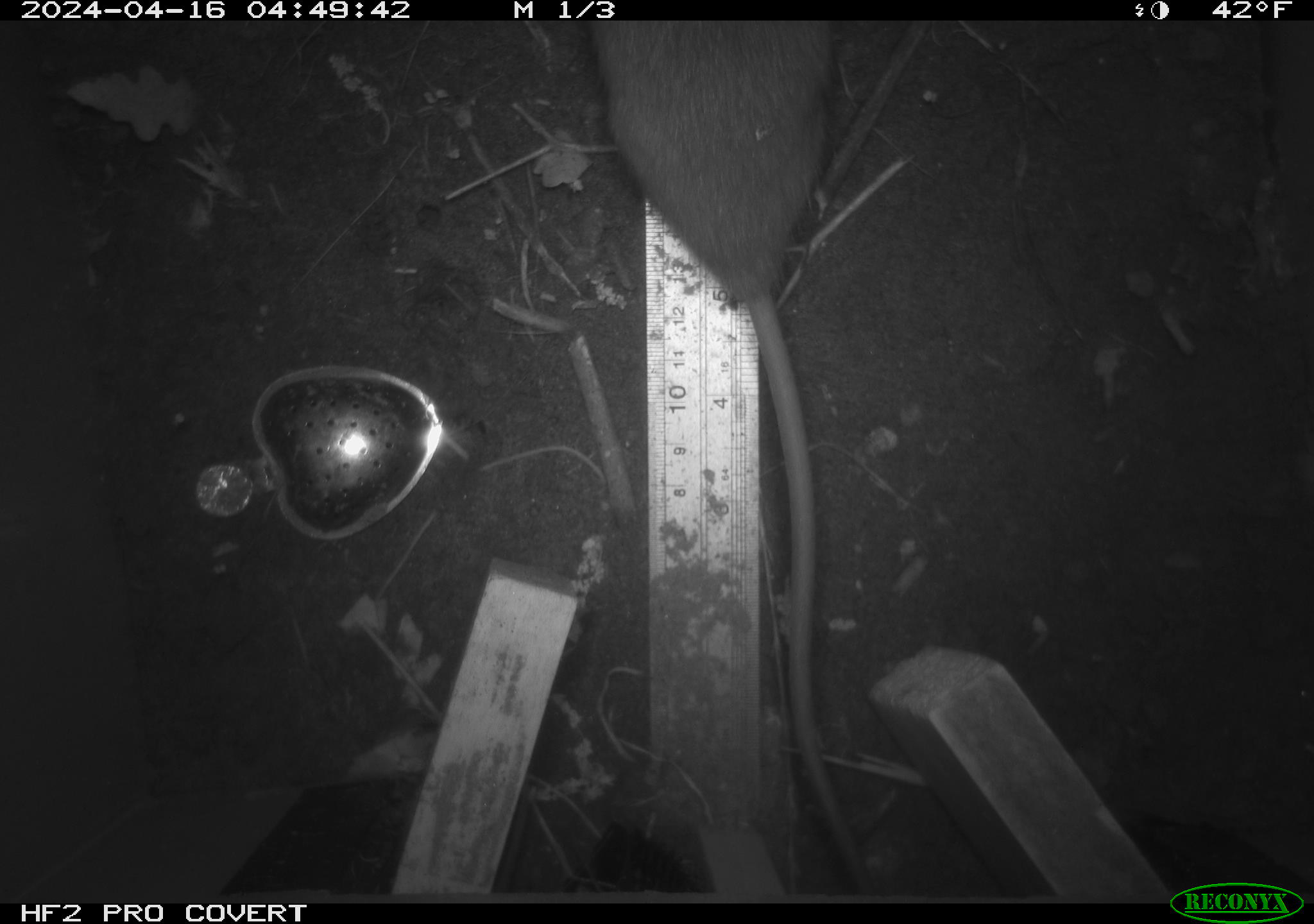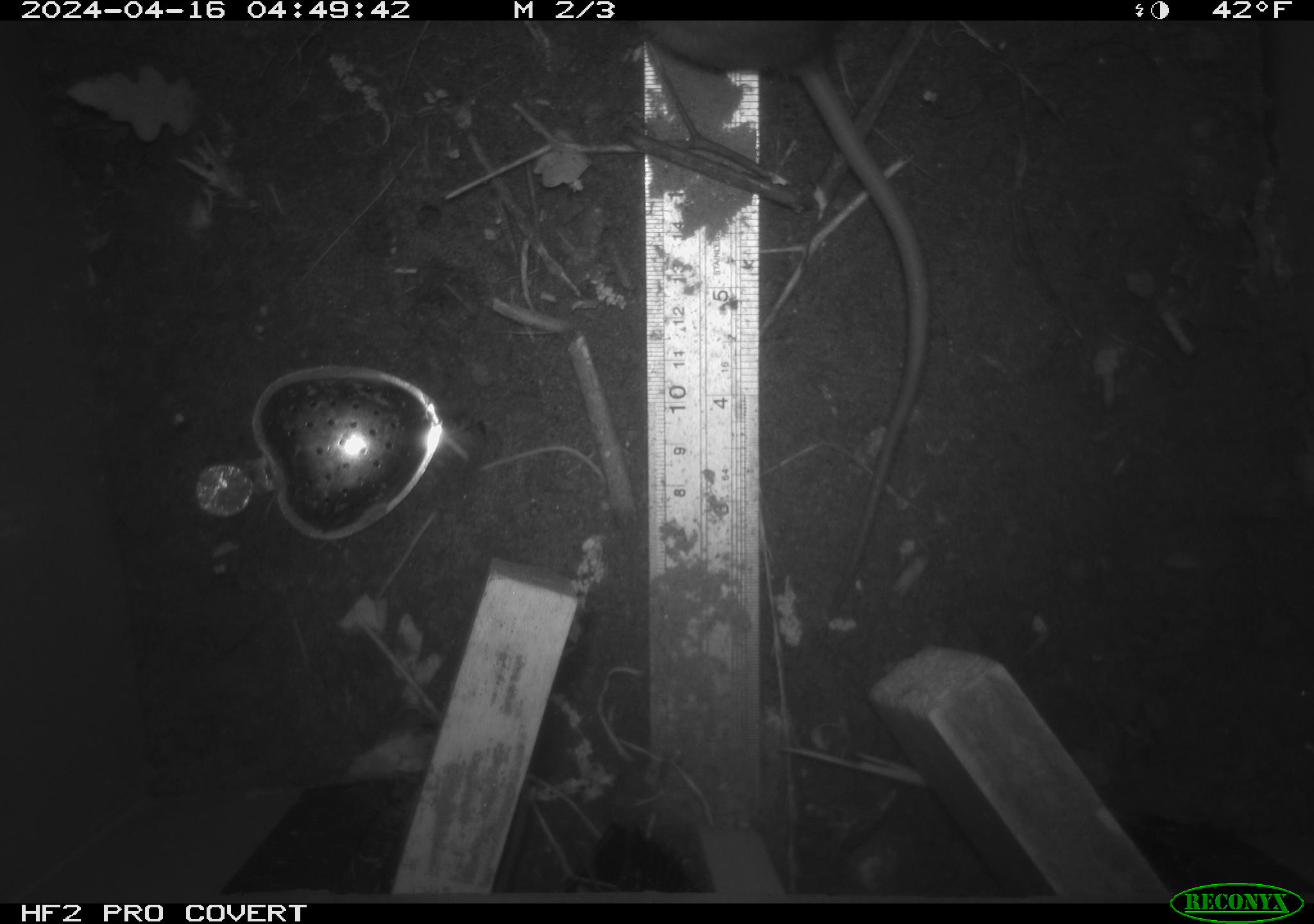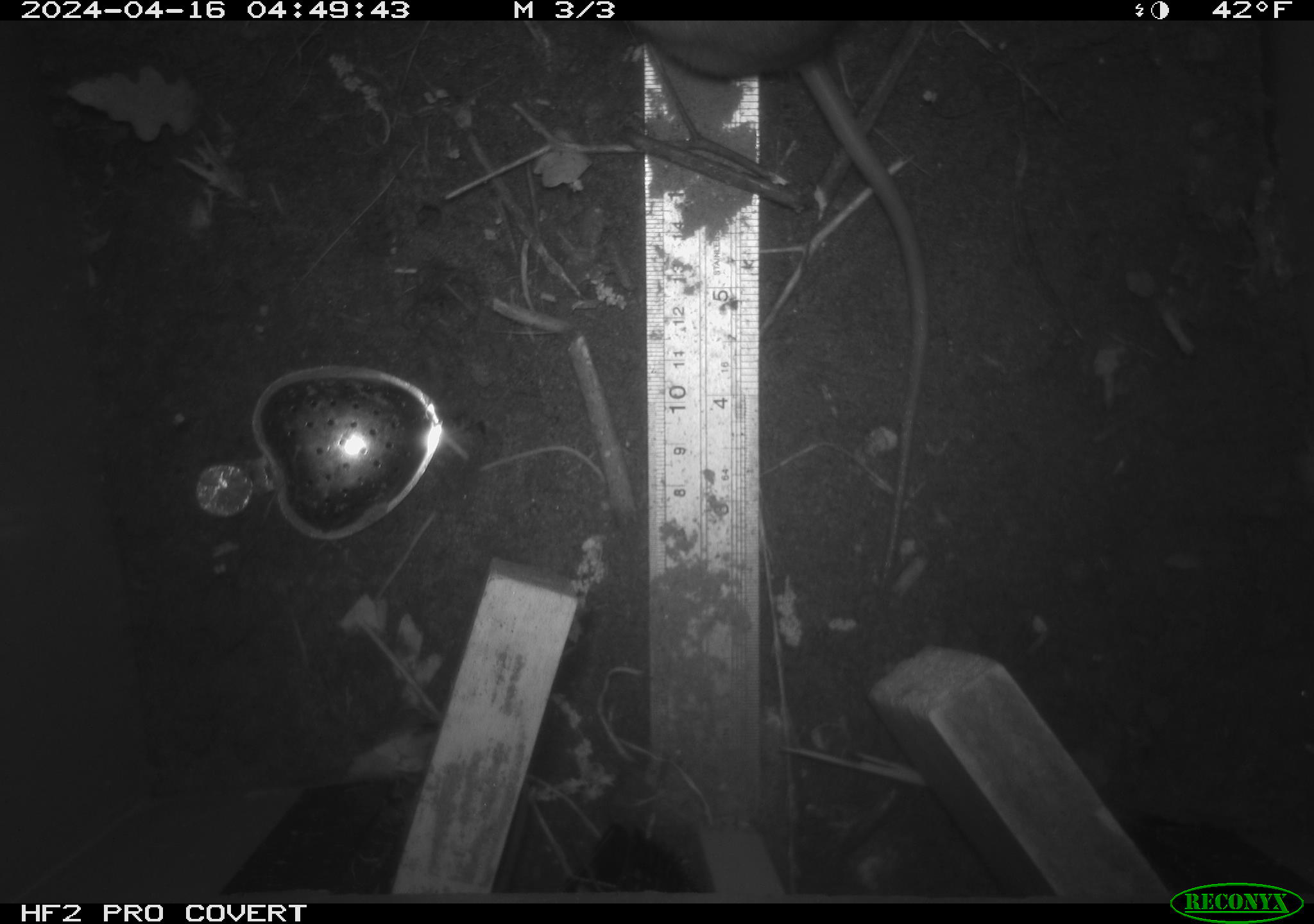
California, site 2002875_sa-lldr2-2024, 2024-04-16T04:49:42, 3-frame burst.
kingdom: Animalia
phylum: Chordata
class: Mammalia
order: Rodentia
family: Muridae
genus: Rattus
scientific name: Rattus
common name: rat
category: rattus species